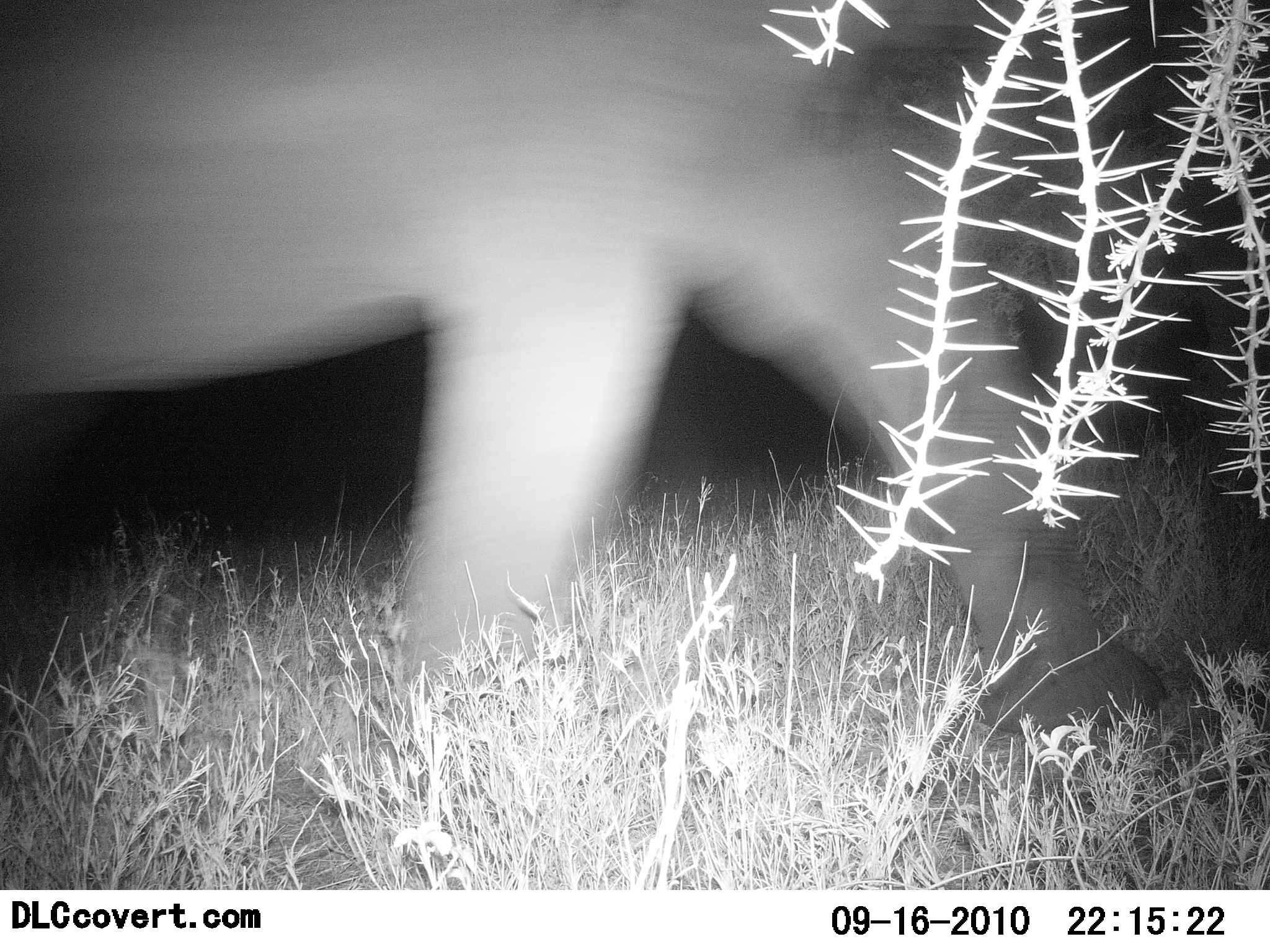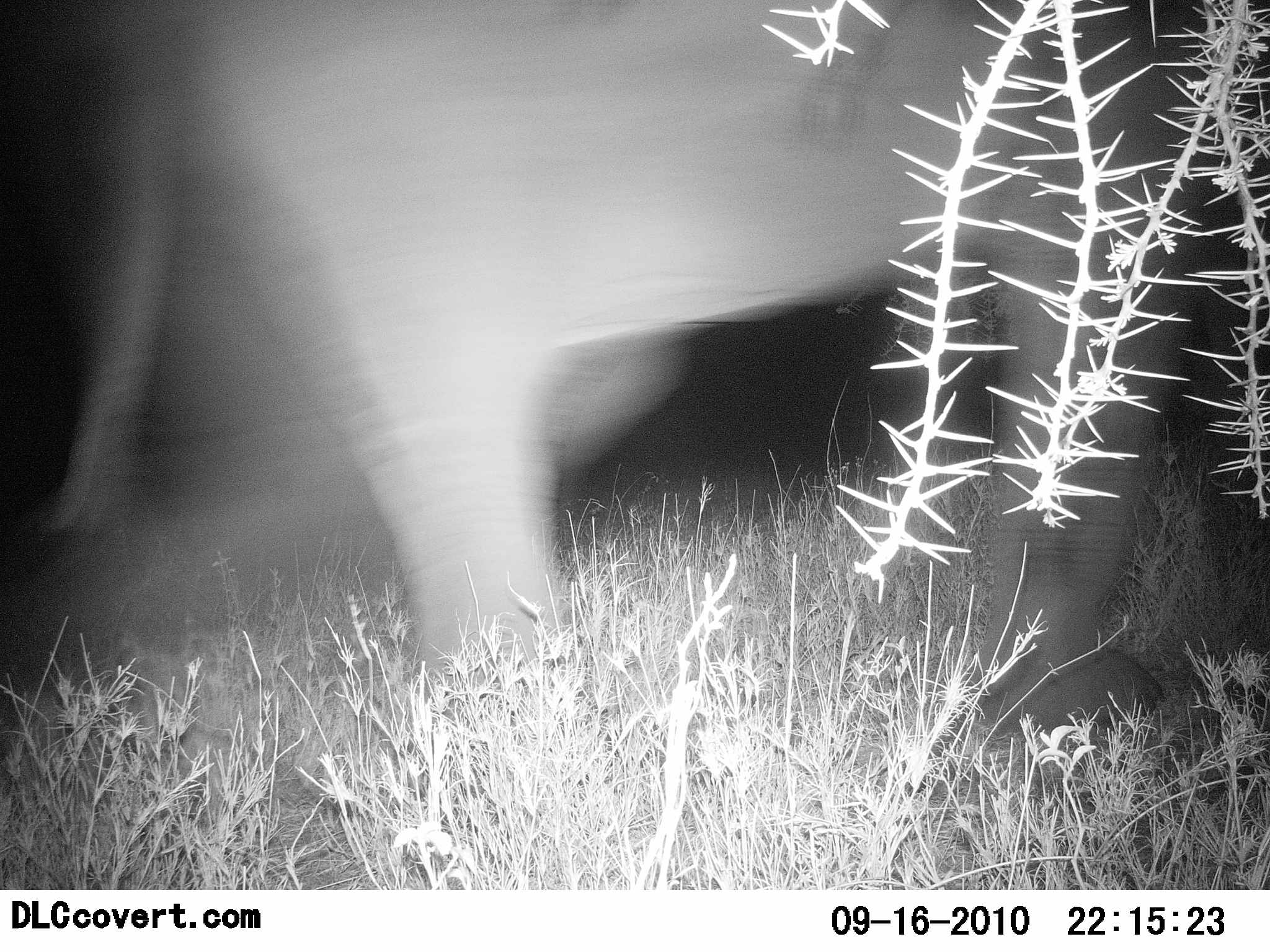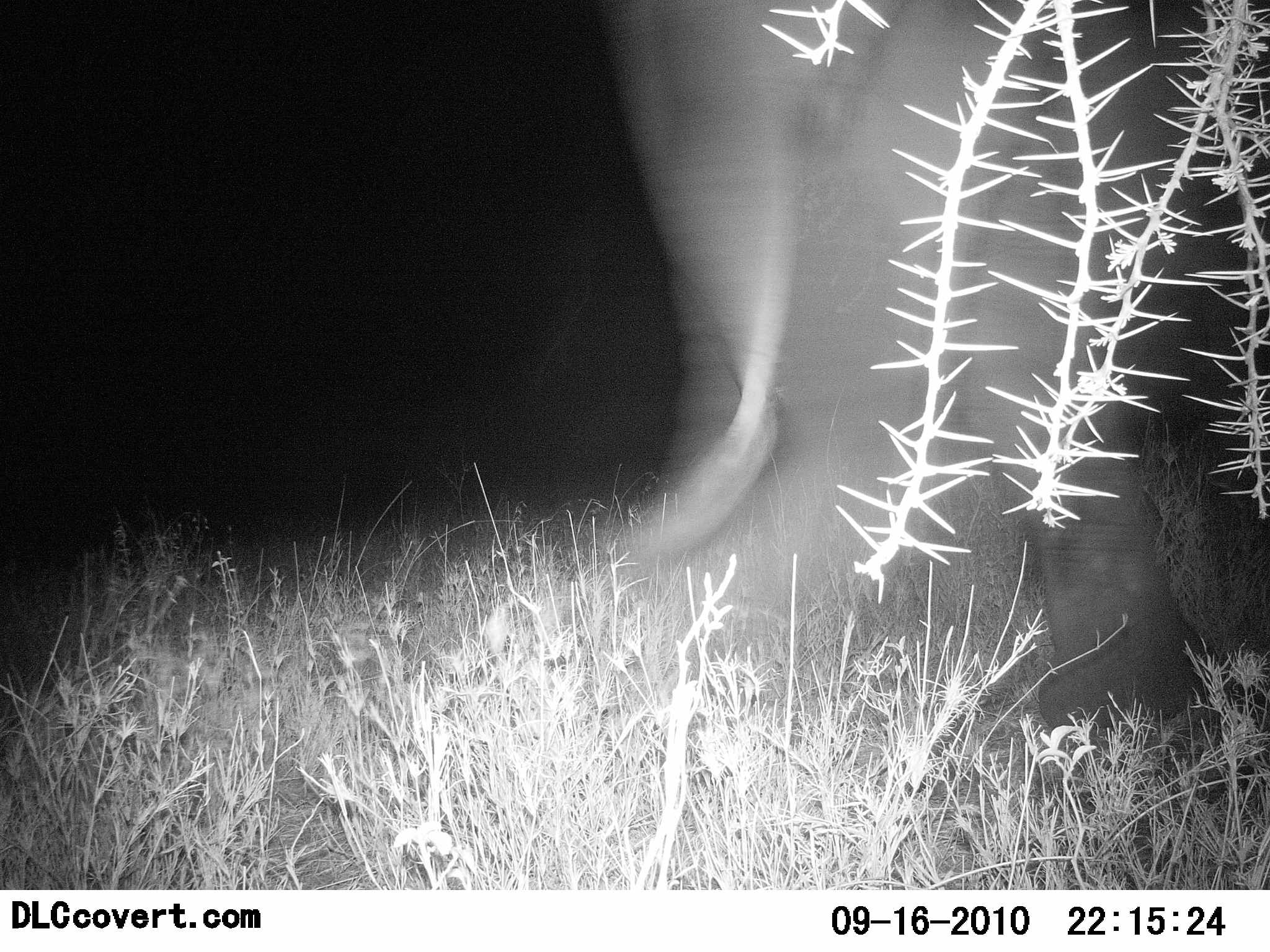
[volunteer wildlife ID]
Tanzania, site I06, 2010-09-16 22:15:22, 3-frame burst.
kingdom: Animalia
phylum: Chordata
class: Mammalia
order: Proboscidea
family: Elephantidae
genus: Loxodonta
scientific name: Loxodonta africana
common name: african bush elephant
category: elephant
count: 1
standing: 0%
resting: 0%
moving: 100%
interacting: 0%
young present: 0%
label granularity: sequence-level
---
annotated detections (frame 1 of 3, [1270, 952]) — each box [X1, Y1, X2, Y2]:
animal: [1, 1, 1270, 746]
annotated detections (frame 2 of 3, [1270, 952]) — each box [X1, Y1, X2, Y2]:
animal: [1, 1, 1270, 747]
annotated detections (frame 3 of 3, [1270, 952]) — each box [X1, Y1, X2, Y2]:
animal: [587, 0, 1269, 736]